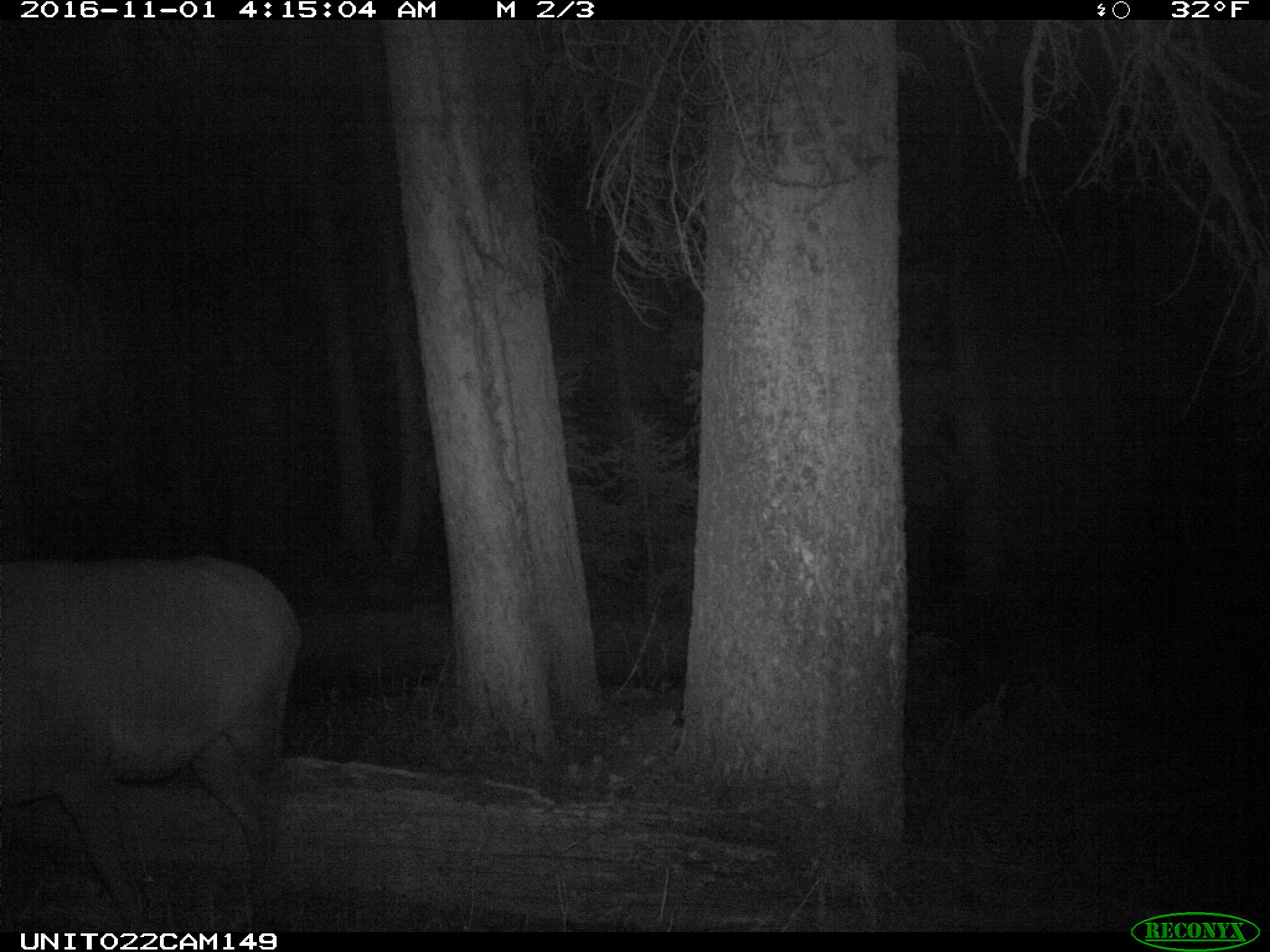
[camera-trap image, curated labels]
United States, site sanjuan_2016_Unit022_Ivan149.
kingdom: Animalia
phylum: Chordata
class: Mammalia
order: Artiodactyla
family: Cervidae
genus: Cervus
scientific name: Cervus elaphus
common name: red deer